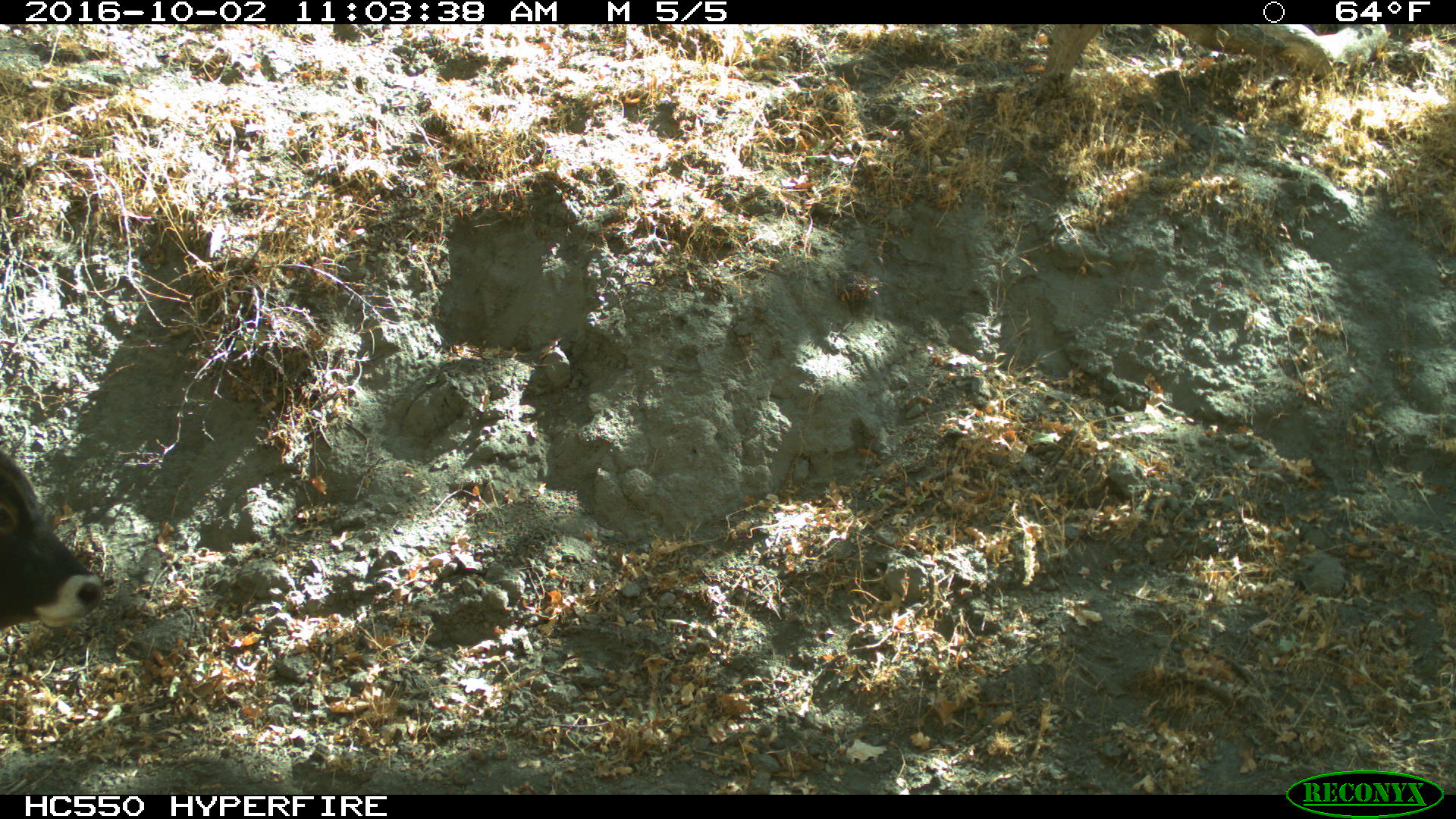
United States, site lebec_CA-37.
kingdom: Animalia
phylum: Chordata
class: Mammalia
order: Artiodactyla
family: Bovidae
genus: Bos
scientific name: Bos taurus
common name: domestic cow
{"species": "Bos taurus (domestic cow)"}